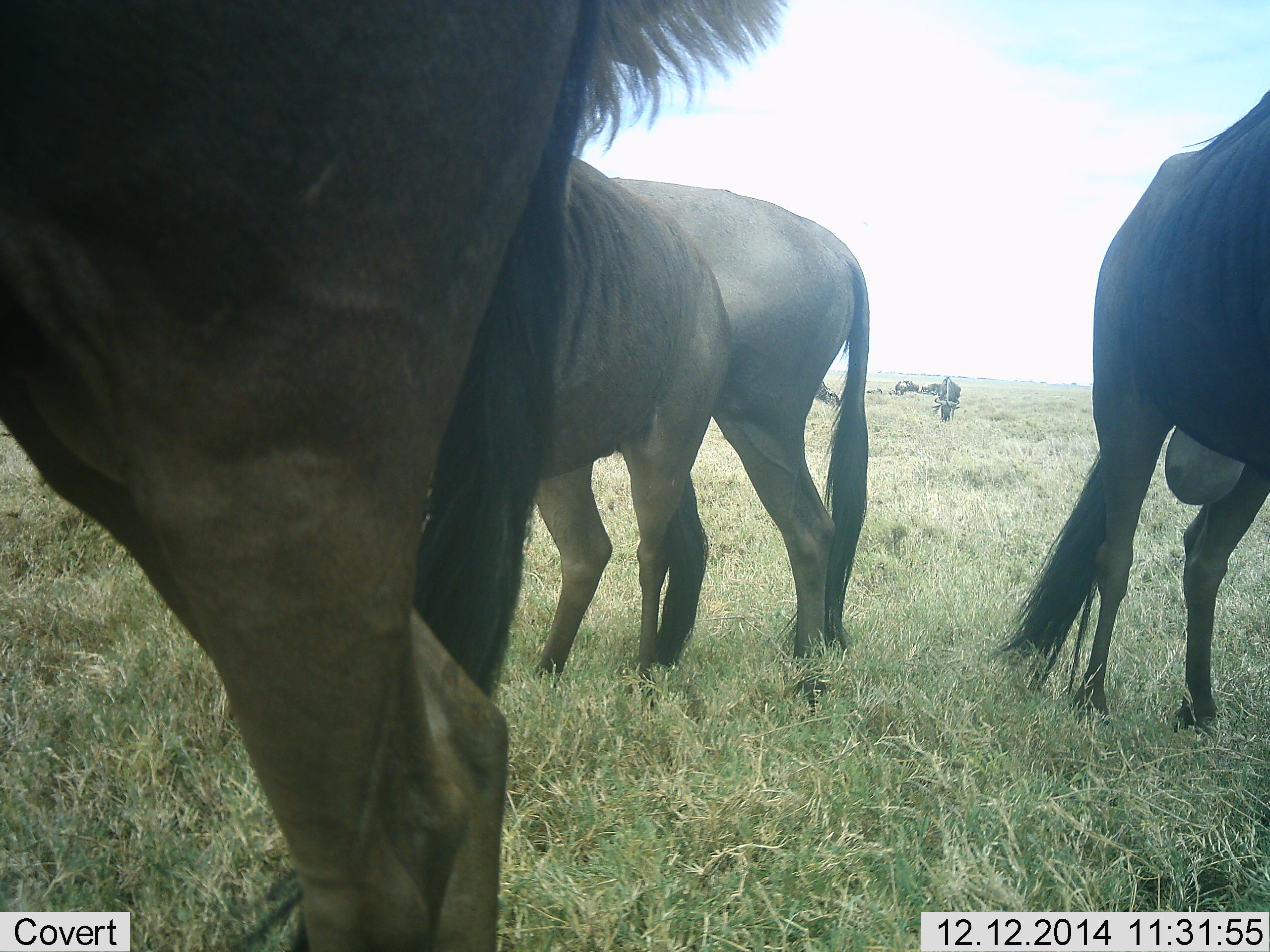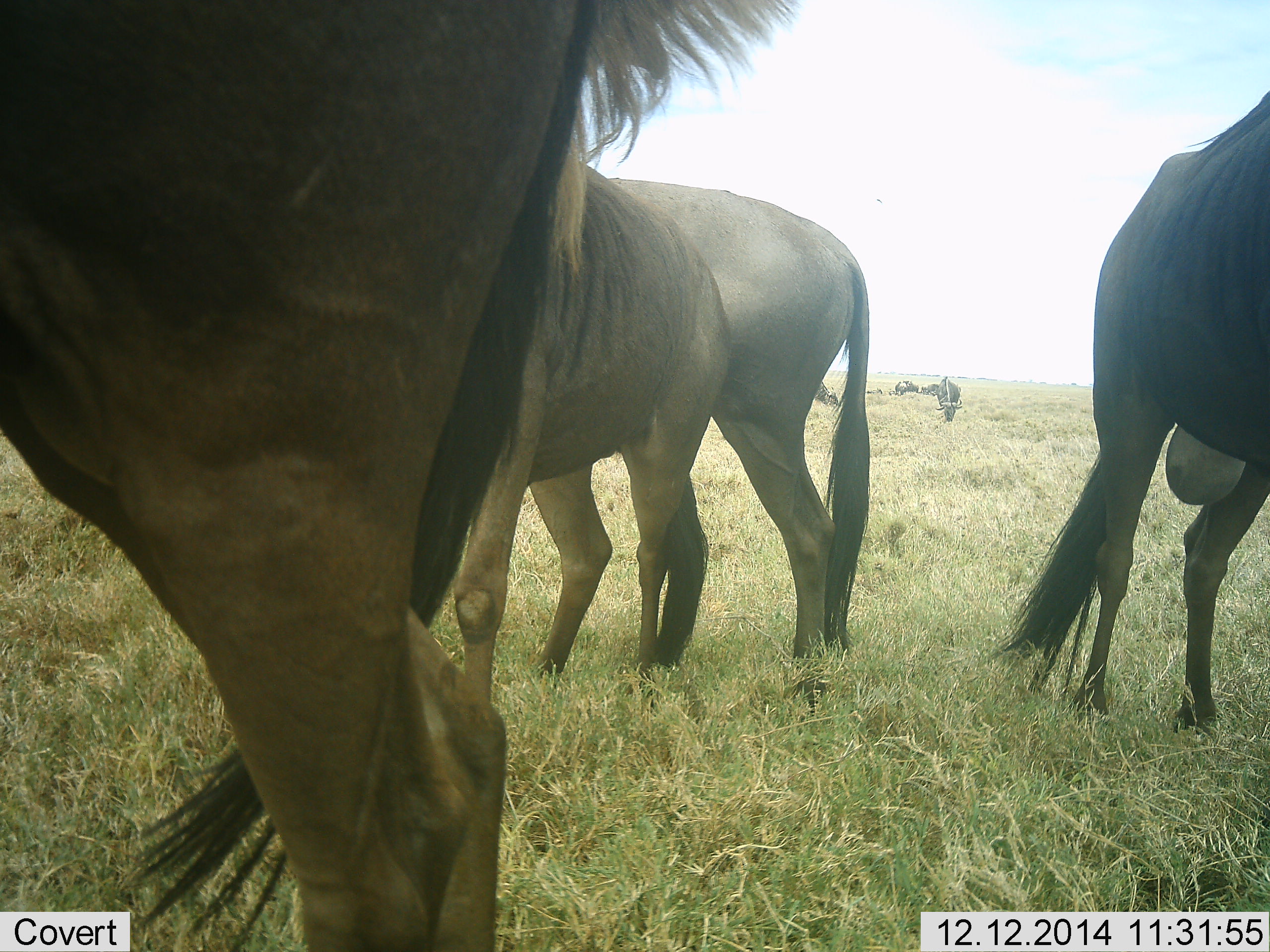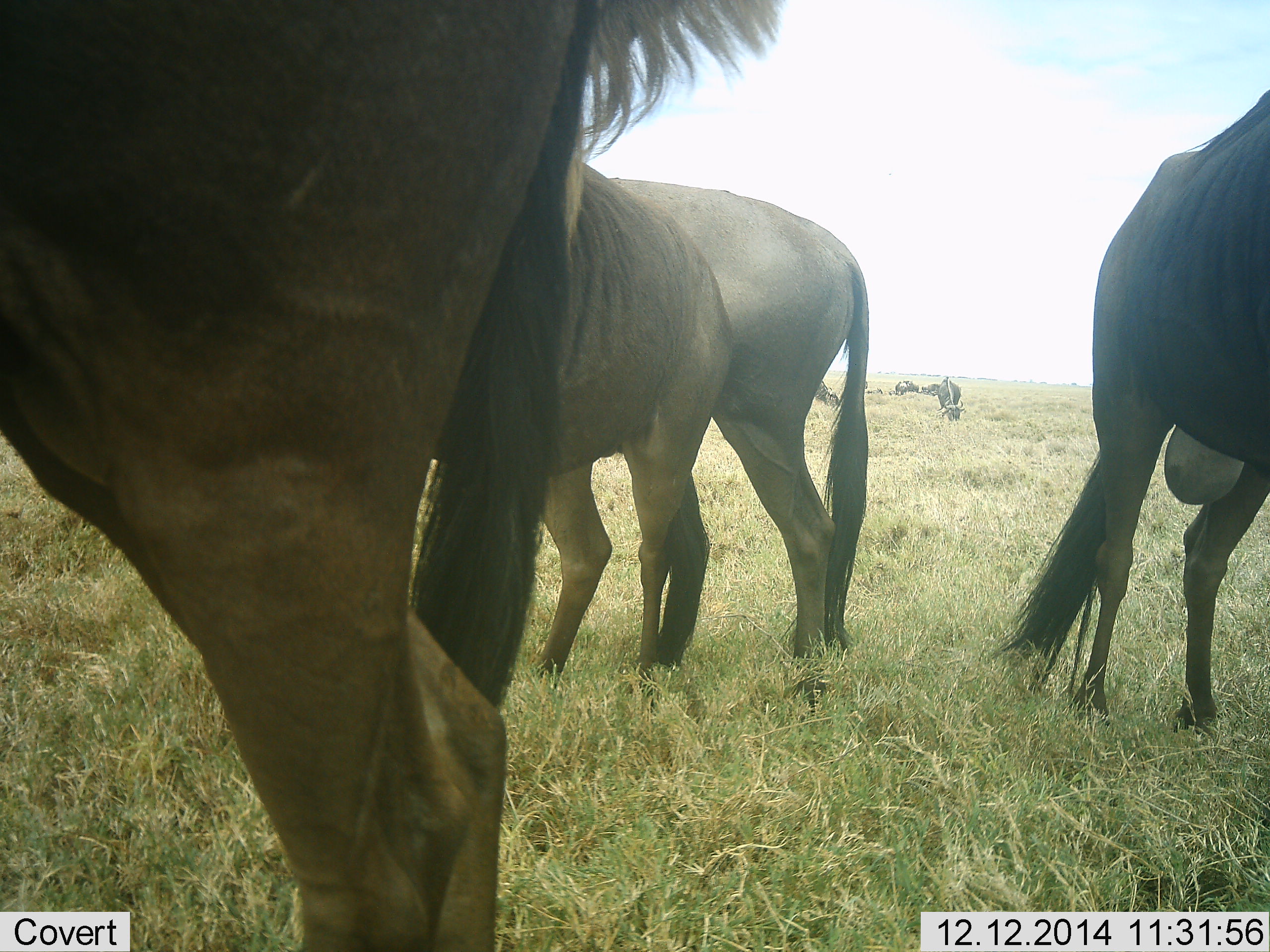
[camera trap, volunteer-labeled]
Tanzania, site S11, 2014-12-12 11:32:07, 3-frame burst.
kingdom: Animalia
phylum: Chordata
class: Mammalia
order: Artiodactyla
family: Bovidae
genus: Connochaetes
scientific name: Connochaetes taurinus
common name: blue wildebeest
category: wildebeest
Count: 8.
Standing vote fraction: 80%.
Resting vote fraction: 0%.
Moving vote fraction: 10%.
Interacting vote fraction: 0%.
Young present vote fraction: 0%.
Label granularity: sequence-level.